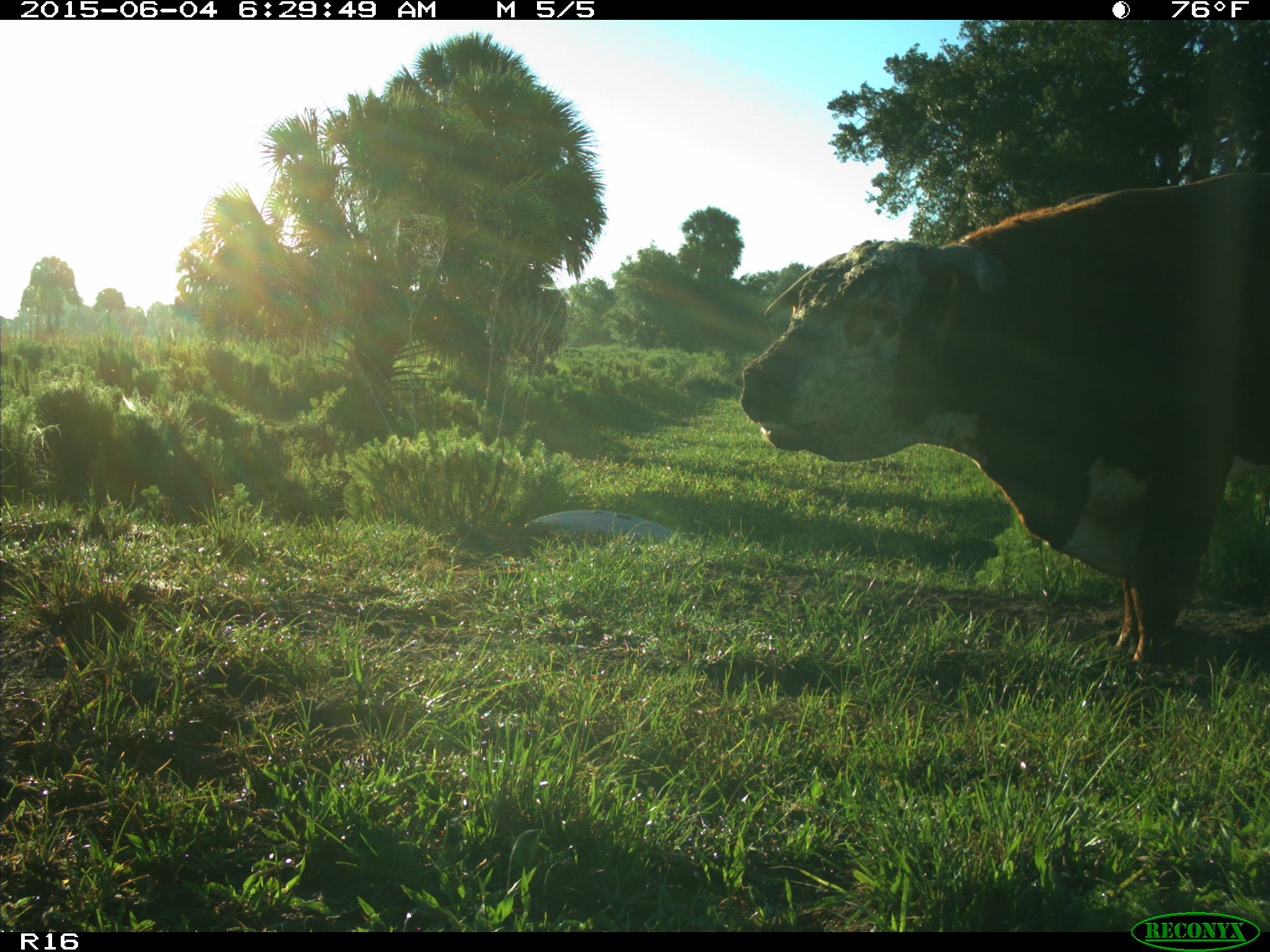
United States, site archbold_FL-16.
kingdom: Animalia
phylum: Chordata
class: Mammalia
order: Artiodactyla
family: Bovidae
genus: Bos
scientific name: Bos taurus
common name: domestic cow